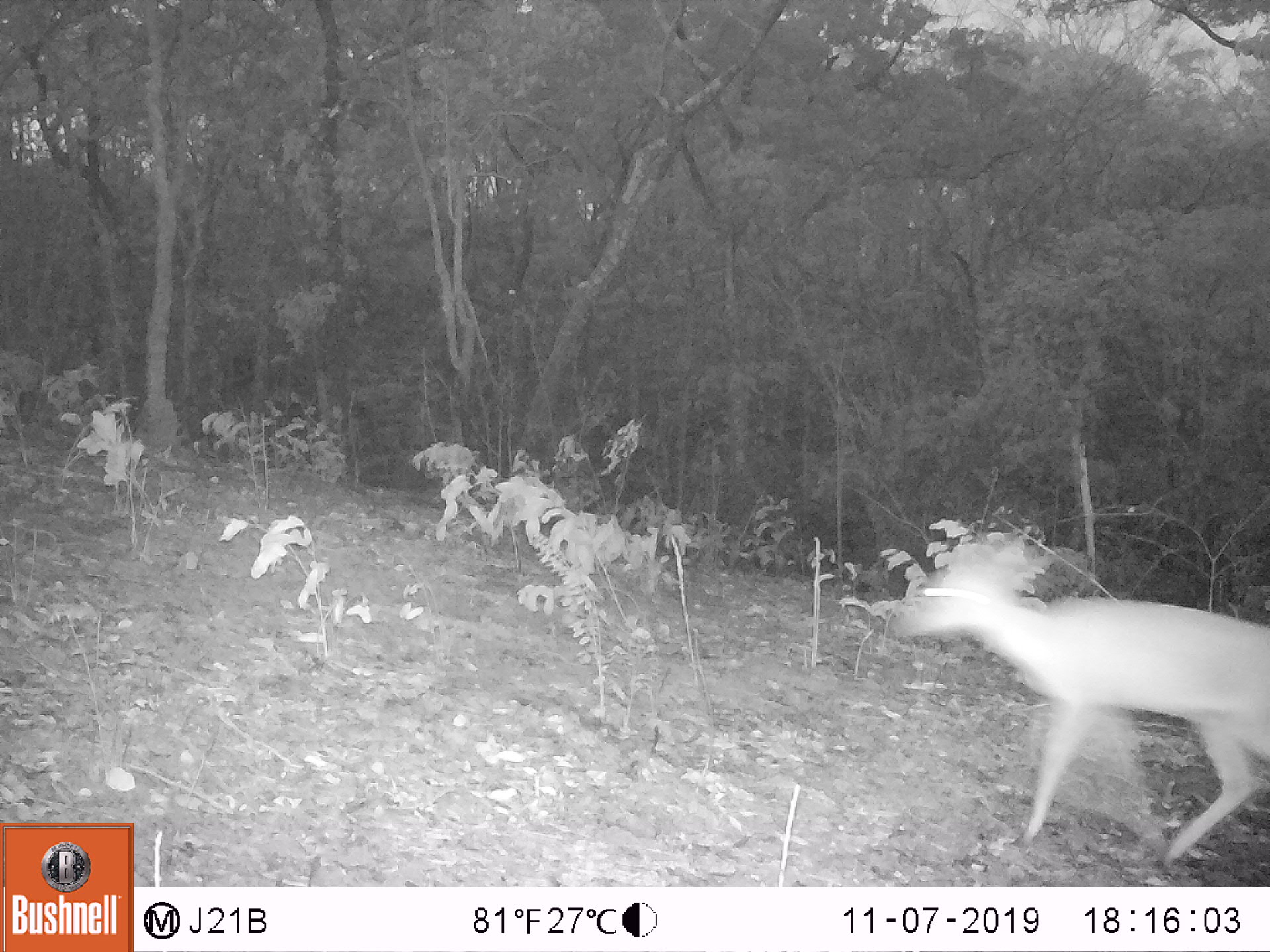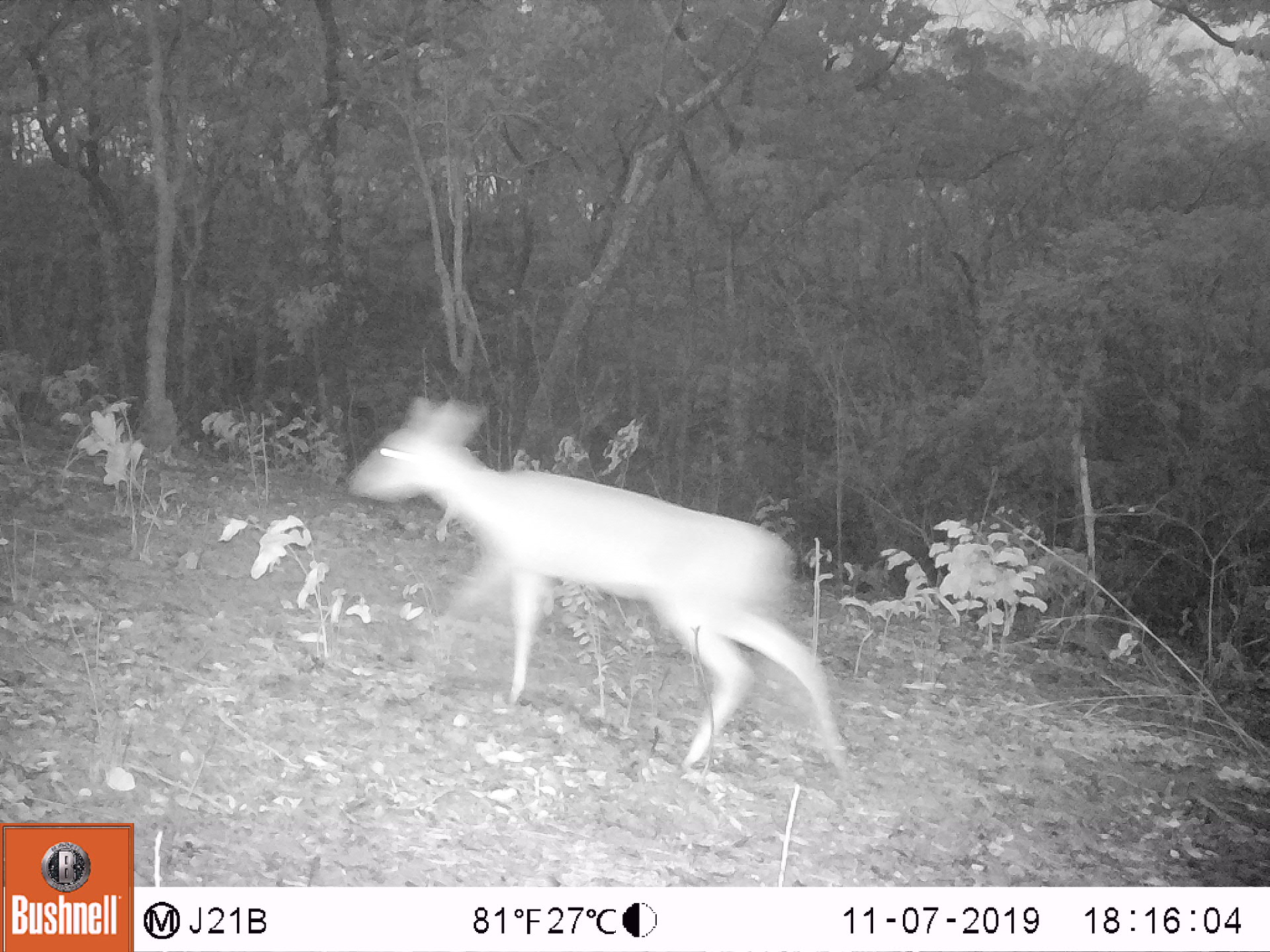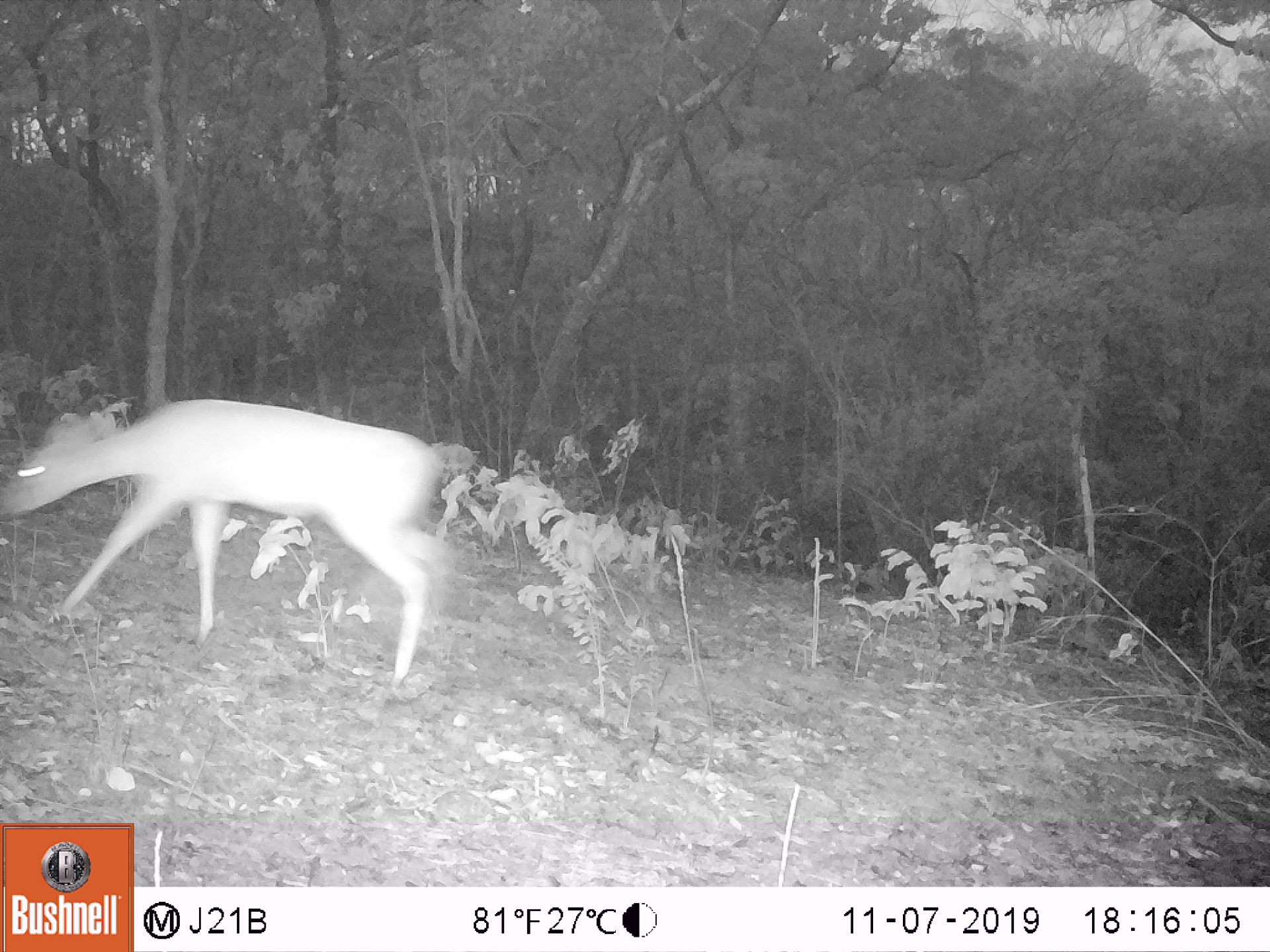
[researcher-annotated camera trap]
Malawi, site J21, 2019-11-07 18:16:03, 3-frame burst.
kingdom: Animalia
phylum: Chordata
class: Mammalia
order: Artiodactyla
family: Bovidae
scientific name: Antilopinae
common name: small antelope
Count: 1.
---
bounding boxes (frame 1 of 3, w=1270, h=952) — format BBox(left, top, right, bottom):
small antelope: BBox(894, 537, 1263, 865)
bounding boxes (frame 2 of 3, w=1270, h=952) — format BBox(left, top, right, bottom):
small antelope: BBox(338, 389, 842, 768)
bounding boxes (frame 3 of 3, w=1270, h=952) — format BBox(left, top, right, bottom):
small antelope: BBox(2, 392, 458, 683)